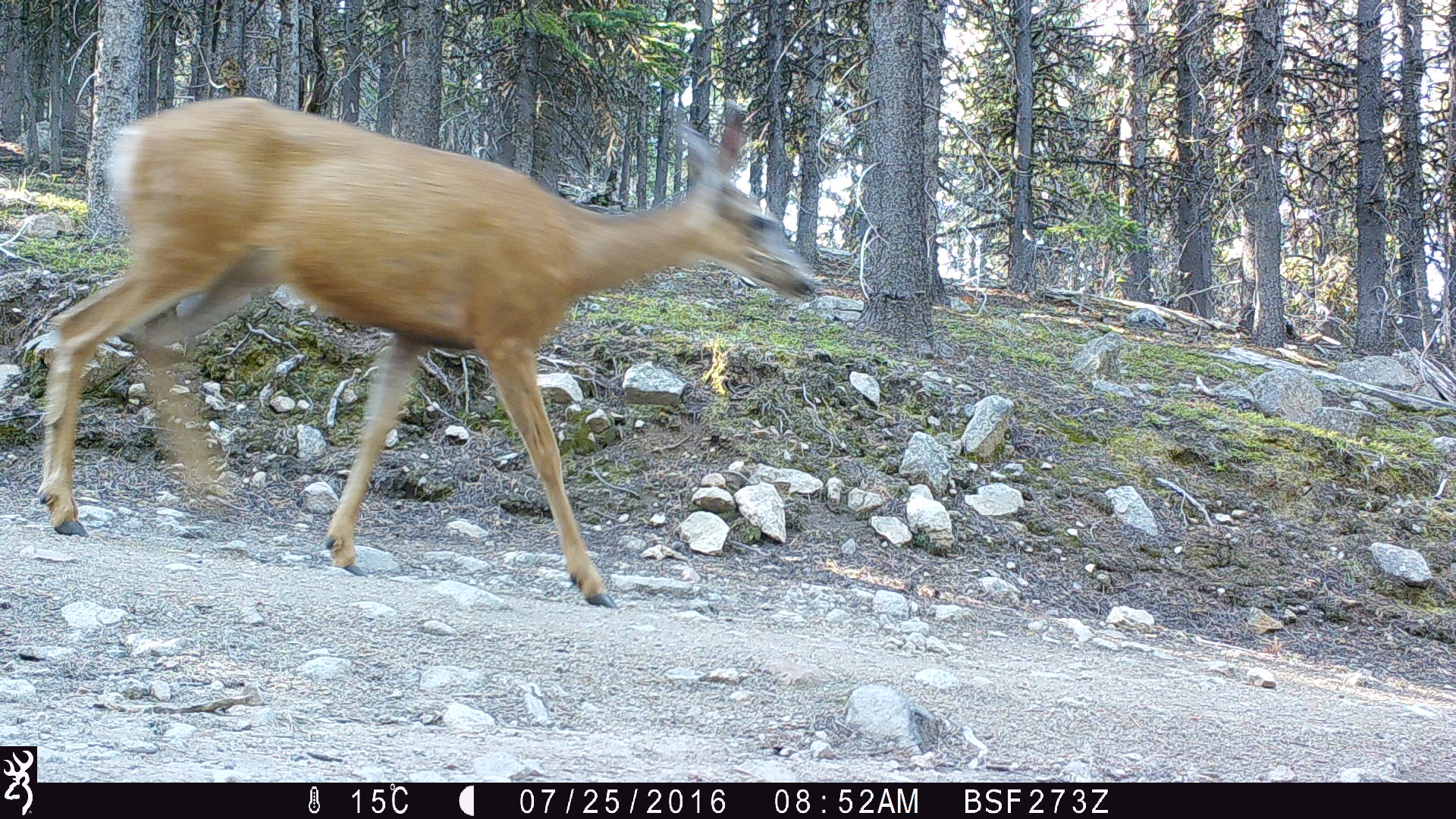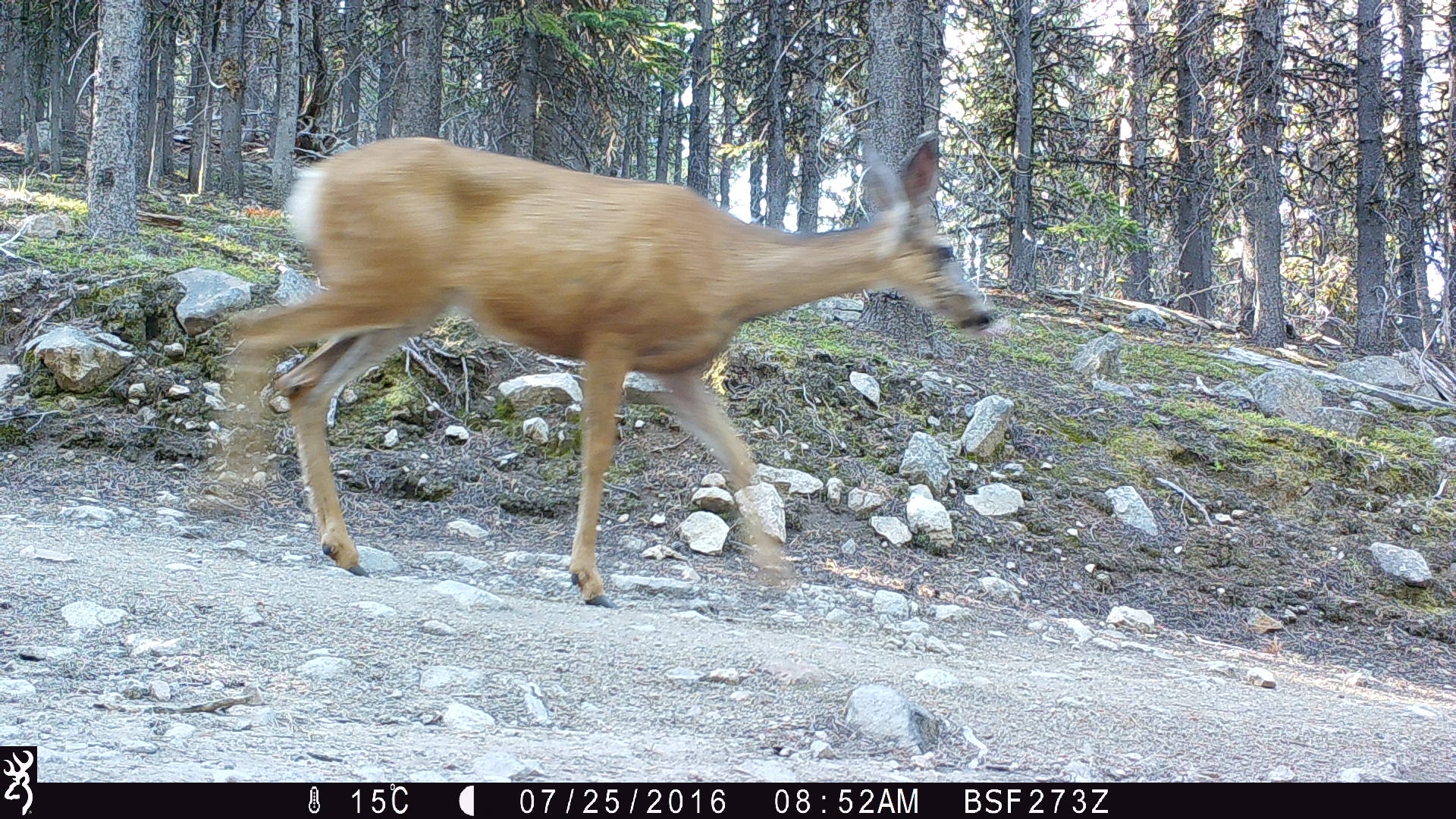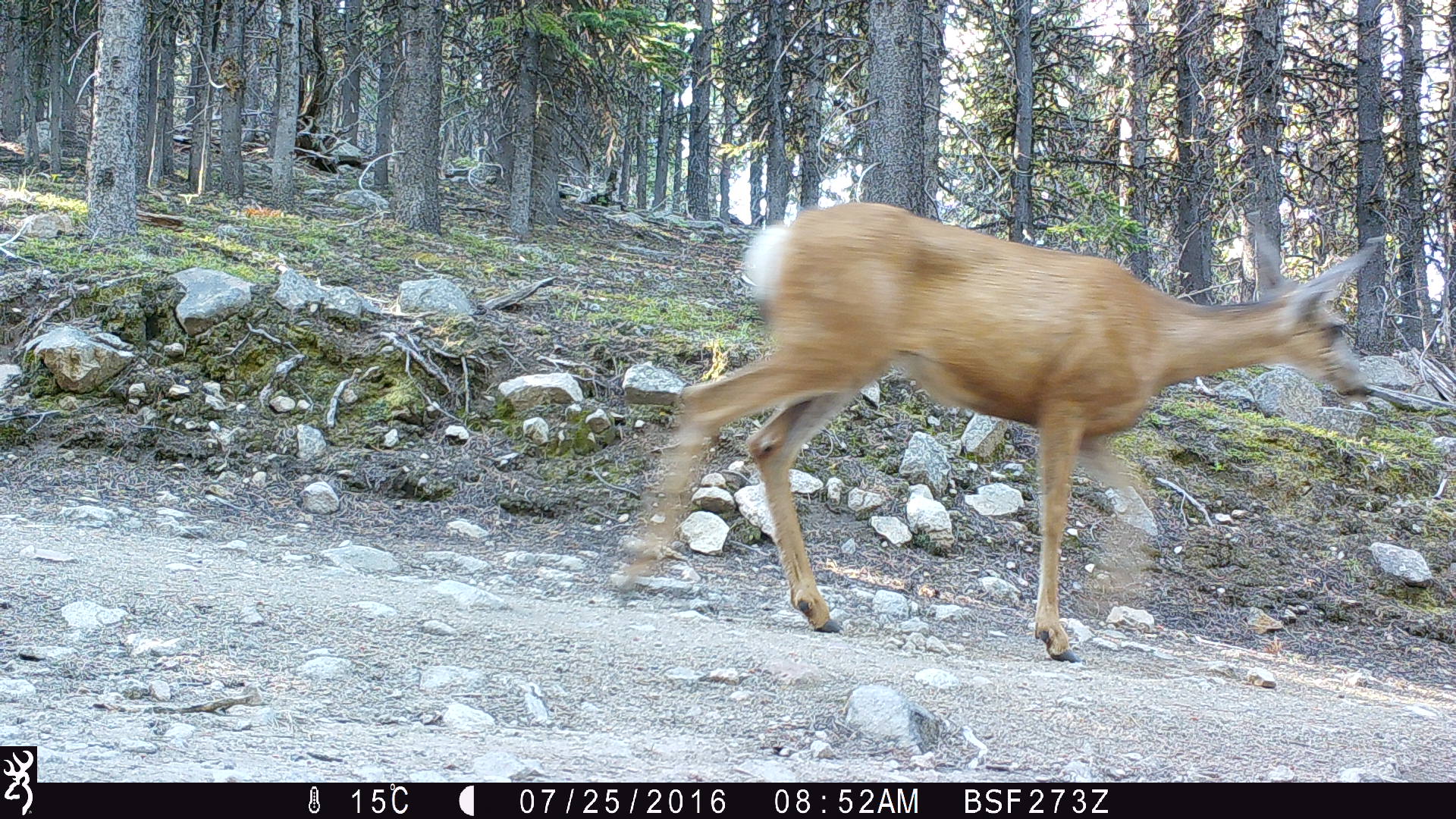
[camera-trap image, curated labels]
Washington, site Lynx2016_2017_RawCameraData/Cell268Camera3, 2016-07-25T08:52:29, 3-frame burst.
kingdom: Animalia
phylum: Chordata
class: Mammalia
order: Artiodactyla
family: Cervidae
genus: Odocoileus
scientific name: Odocoileus hemionus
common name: mule deer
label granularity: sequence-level